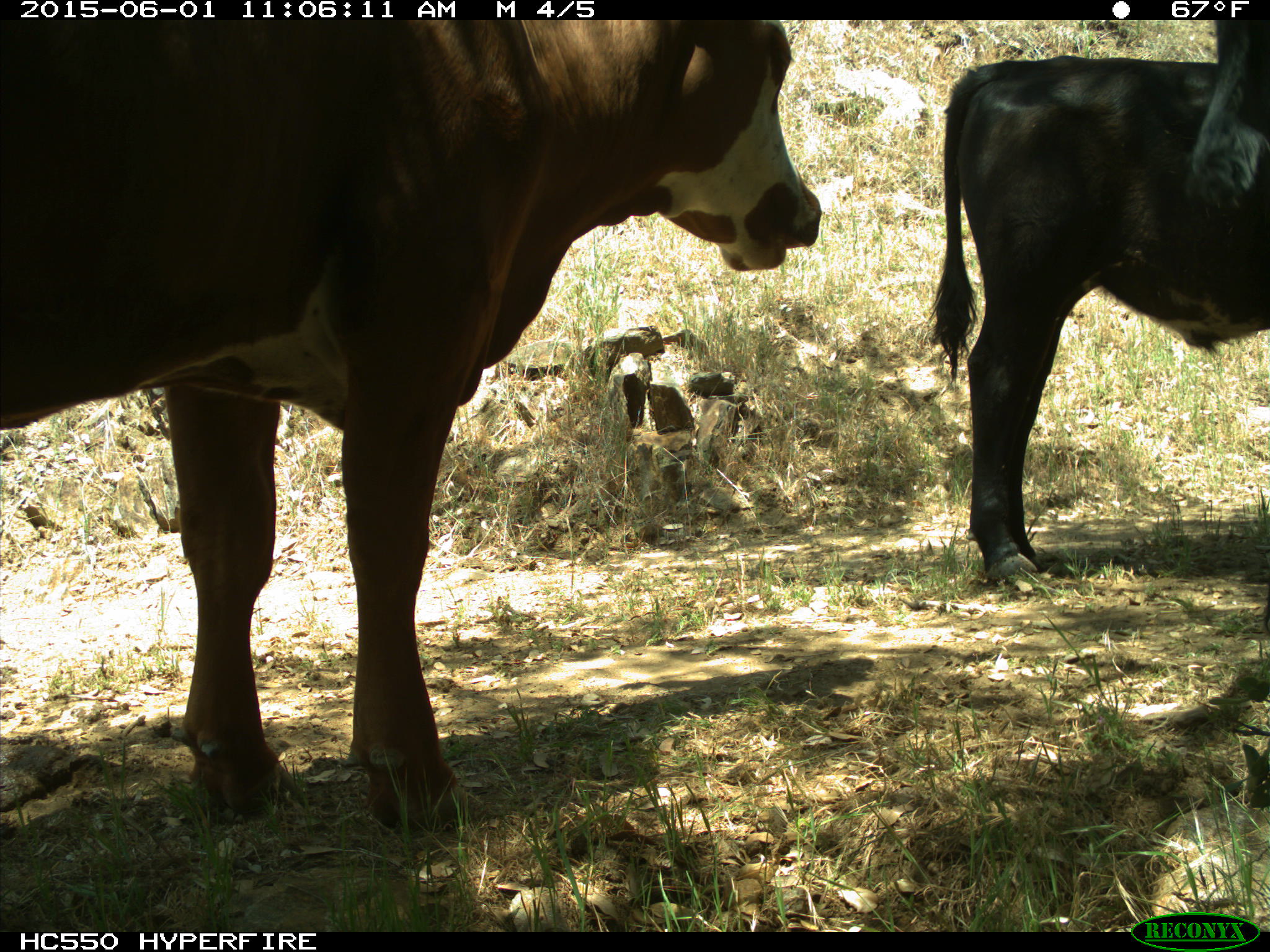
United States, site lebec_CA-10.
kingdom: Animalia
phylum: Chordata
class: Mammalia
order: Artiodactyla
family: Bovidae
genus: Bos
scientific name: Bos taurus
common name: domestic cow